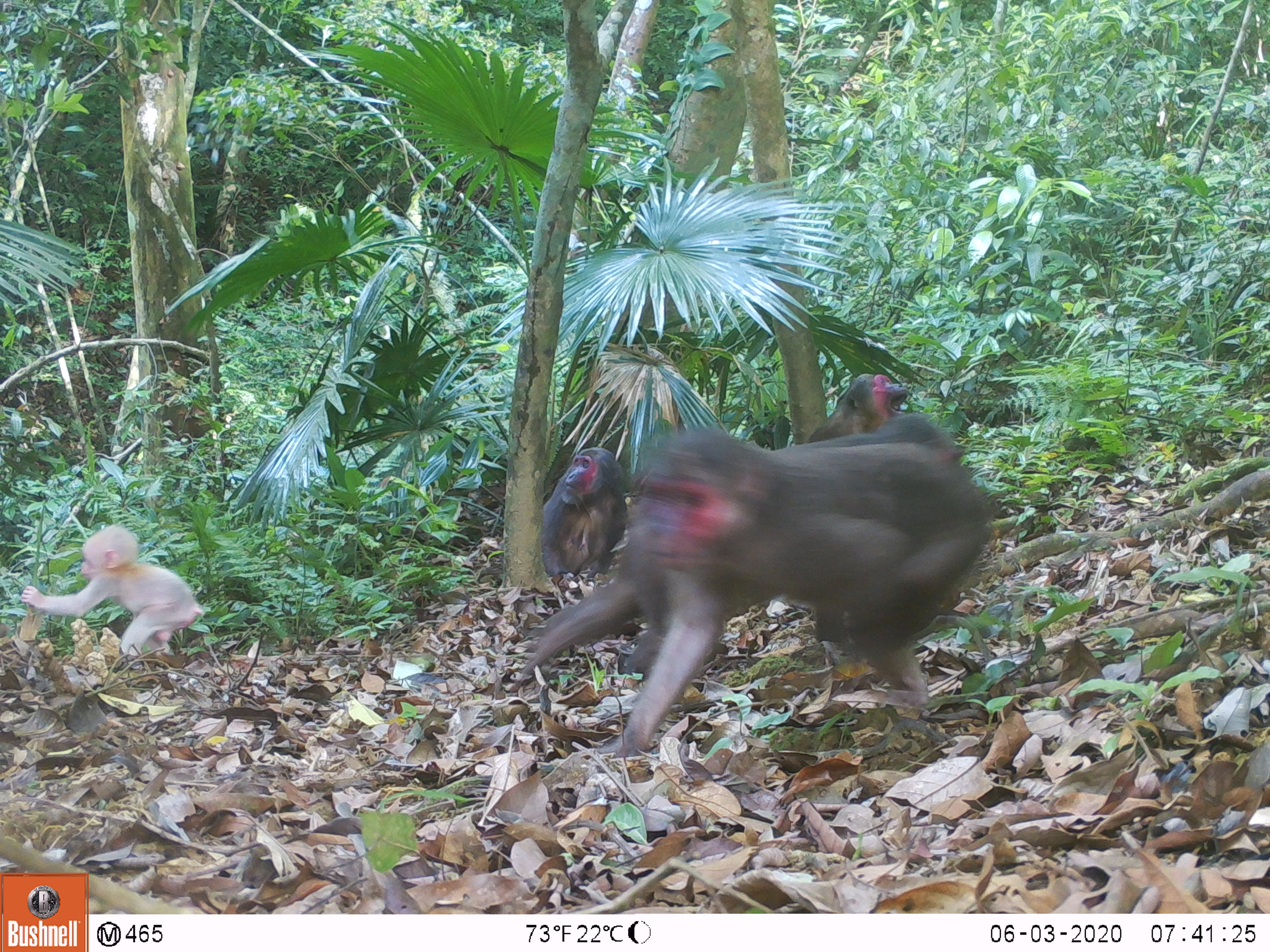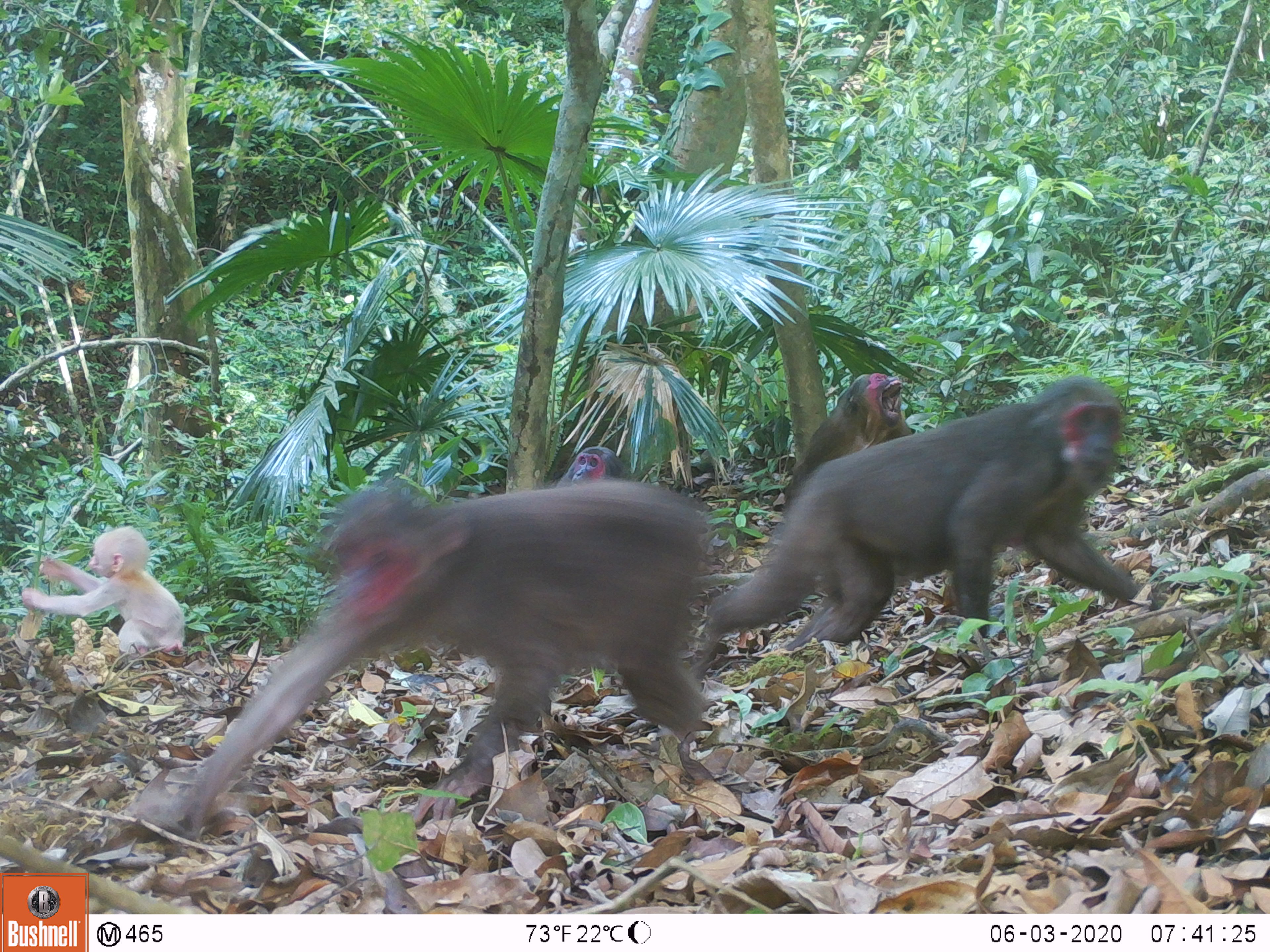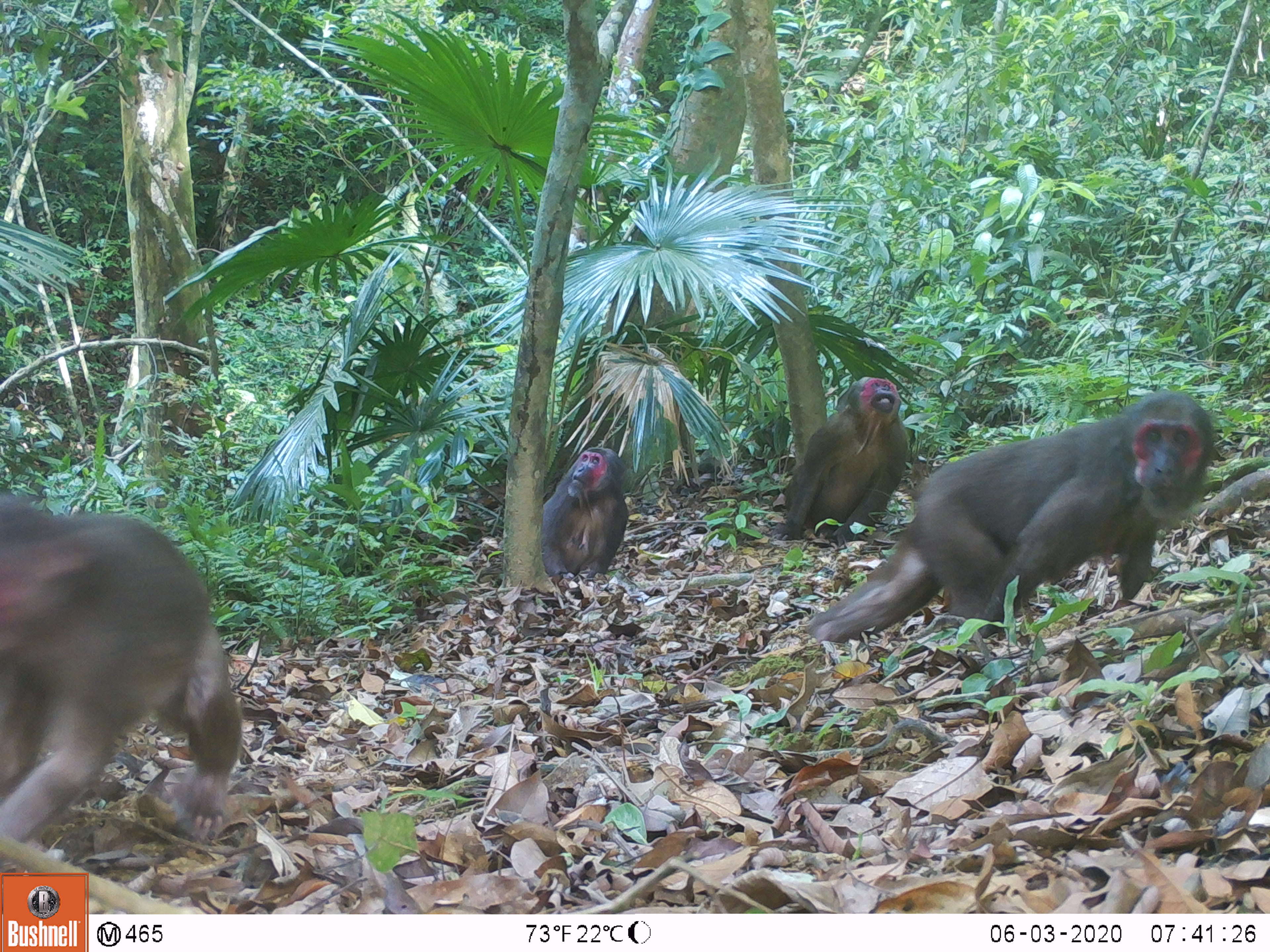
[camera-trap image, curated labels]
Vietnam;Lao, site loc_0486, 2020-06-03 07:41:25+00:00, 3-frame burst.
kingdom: Animalia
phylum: Chordata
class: Mammalia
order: Primates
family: Cercopithecidae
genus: Macaca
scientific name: Macaca arctoides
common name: stump-tailed macaque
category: stump tailed macaque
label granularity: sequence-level